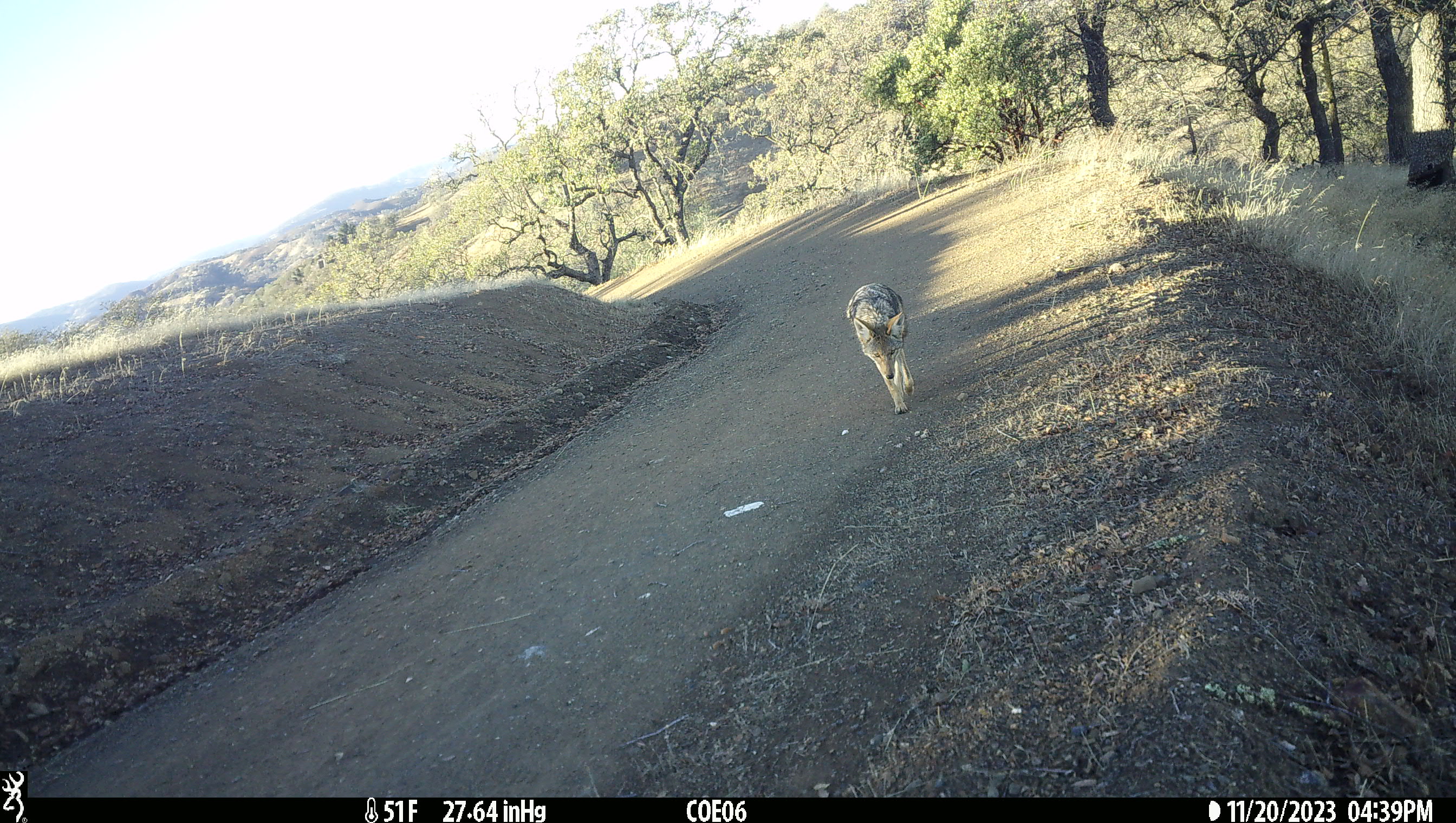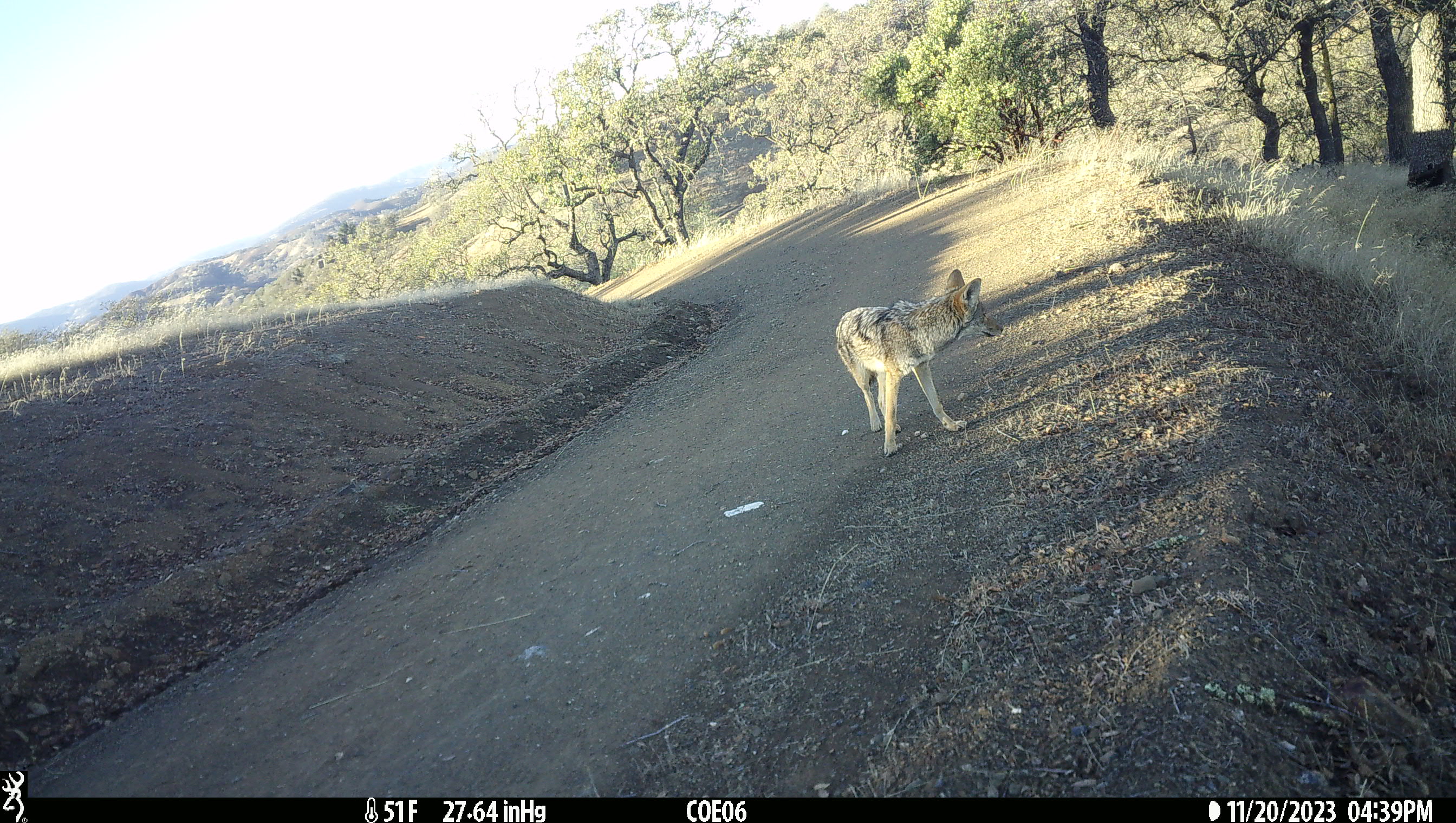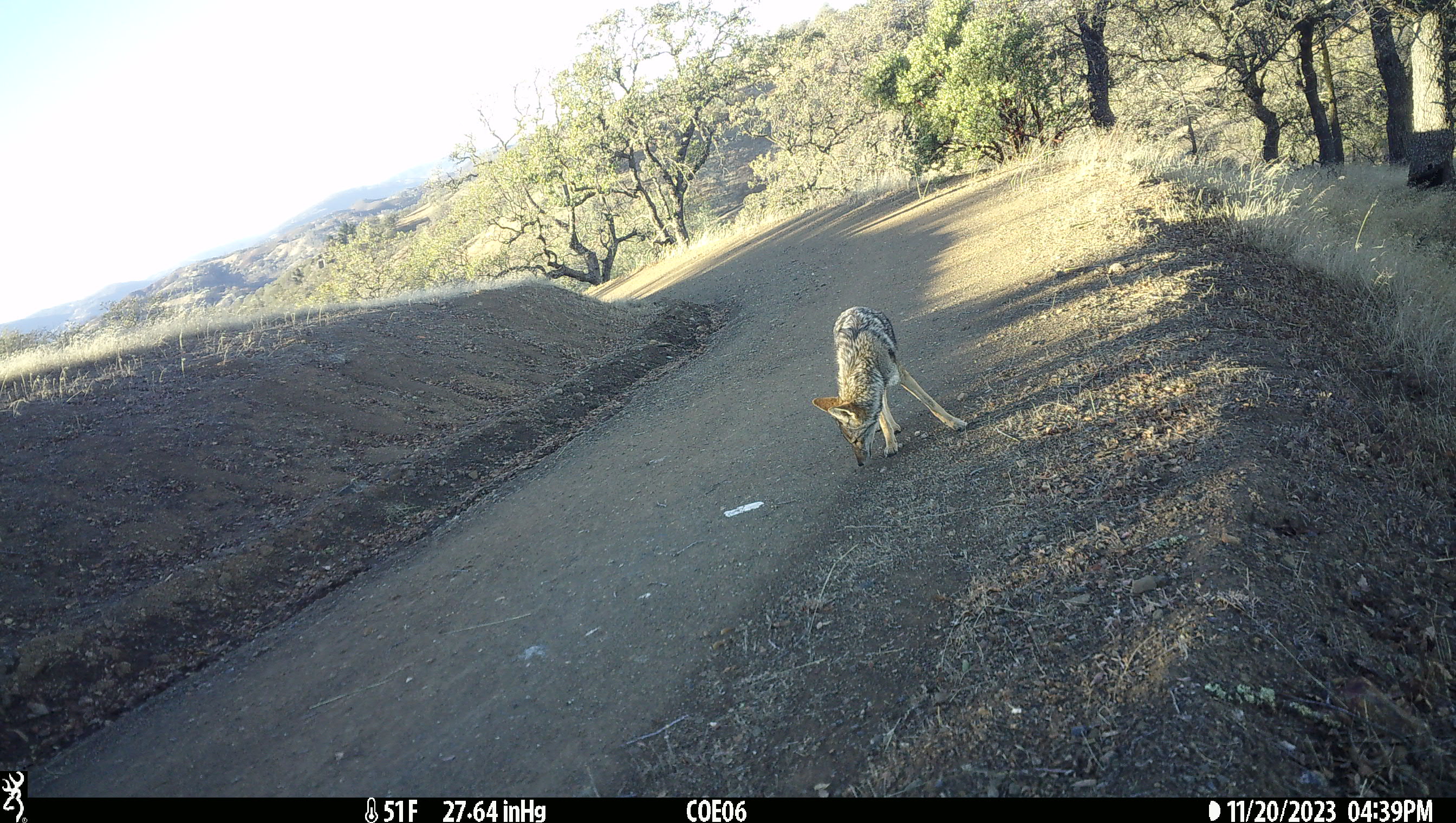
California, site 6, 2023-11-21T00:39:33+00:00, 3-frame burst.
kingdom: Animalia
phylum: Chordata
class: Mammalia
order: Carnivora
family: Canidae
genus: Canis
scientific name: Canis latrans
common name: coyote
Coyote (Canis latrans).